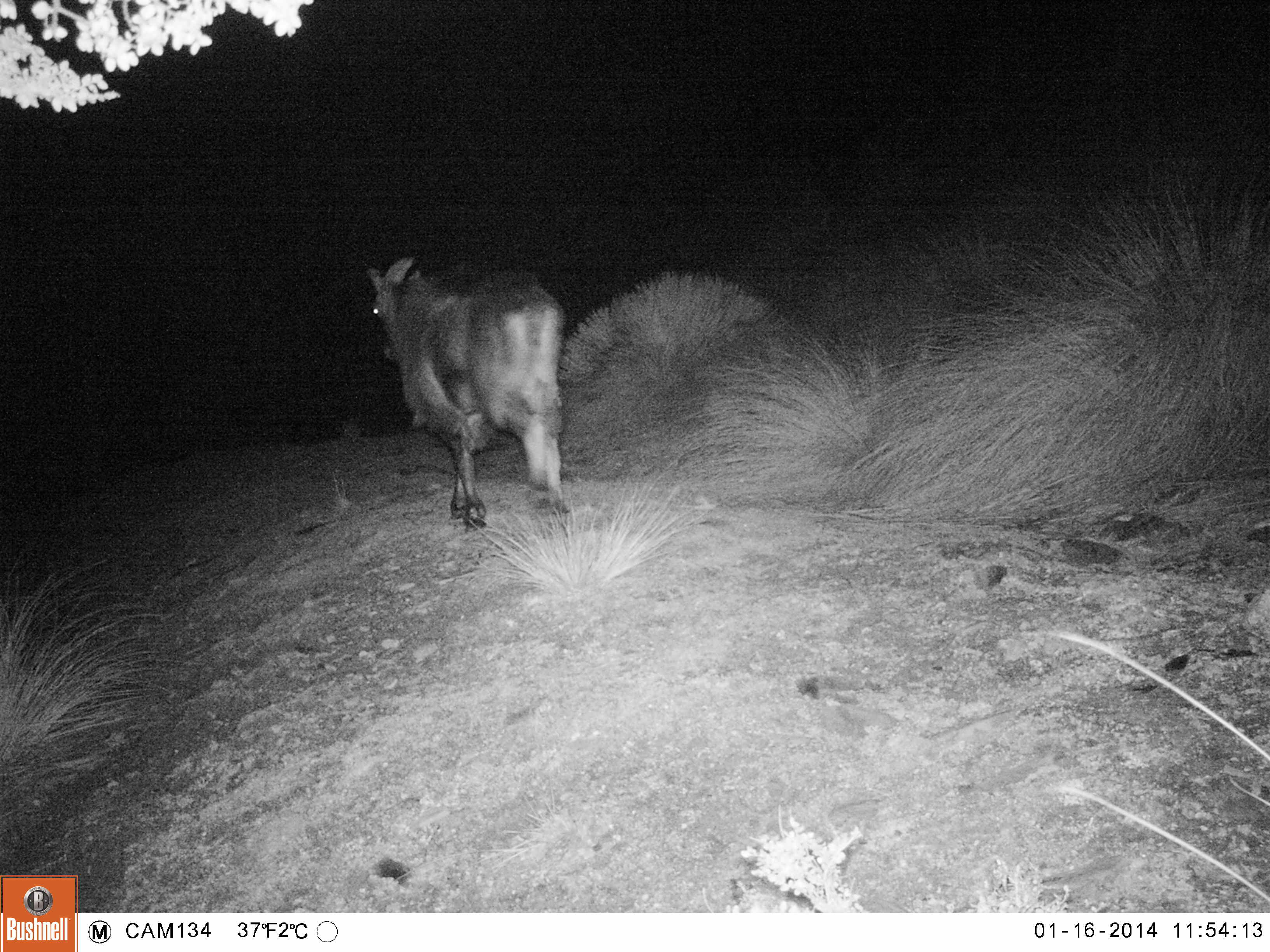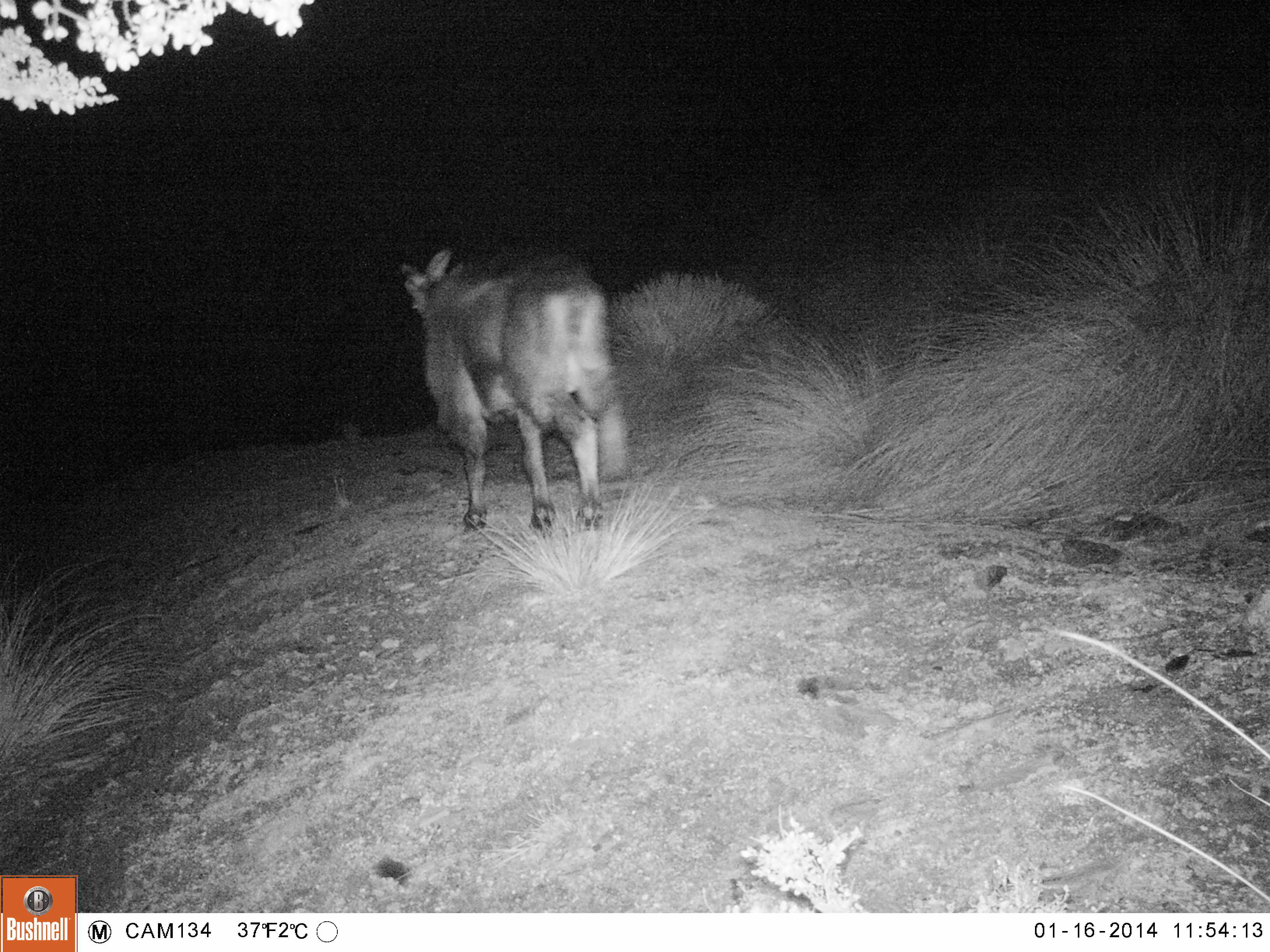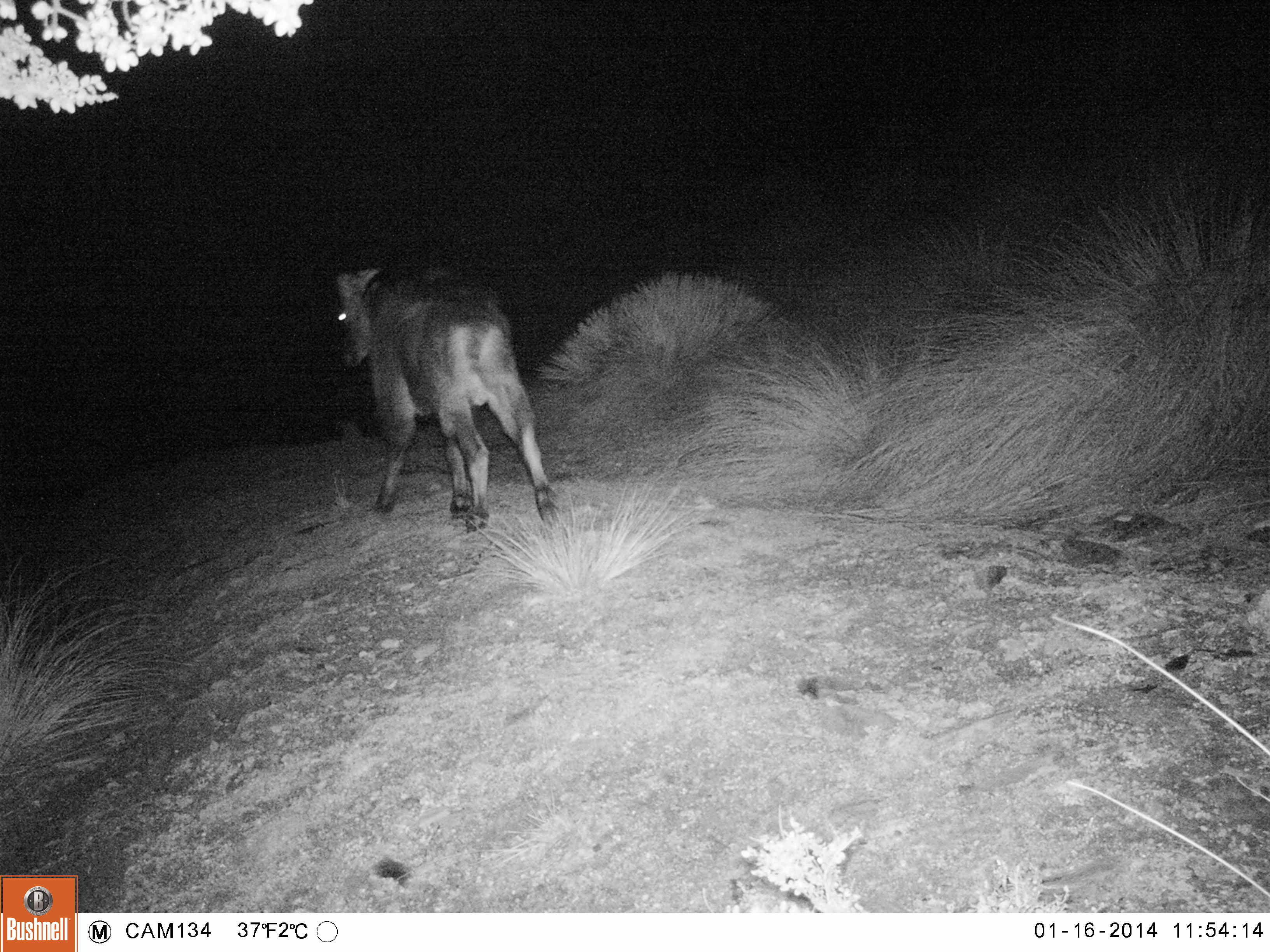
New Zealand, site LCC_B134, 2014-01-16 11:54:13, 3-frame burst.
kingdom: Animalia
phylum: Chordata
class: Mammalia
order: Artiodactyla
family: Bovidae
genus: Nilgiritragus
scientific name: Nilgiritragus hylocrius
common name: tahr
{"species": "tahr (Nilgiritragus hylocrius)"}